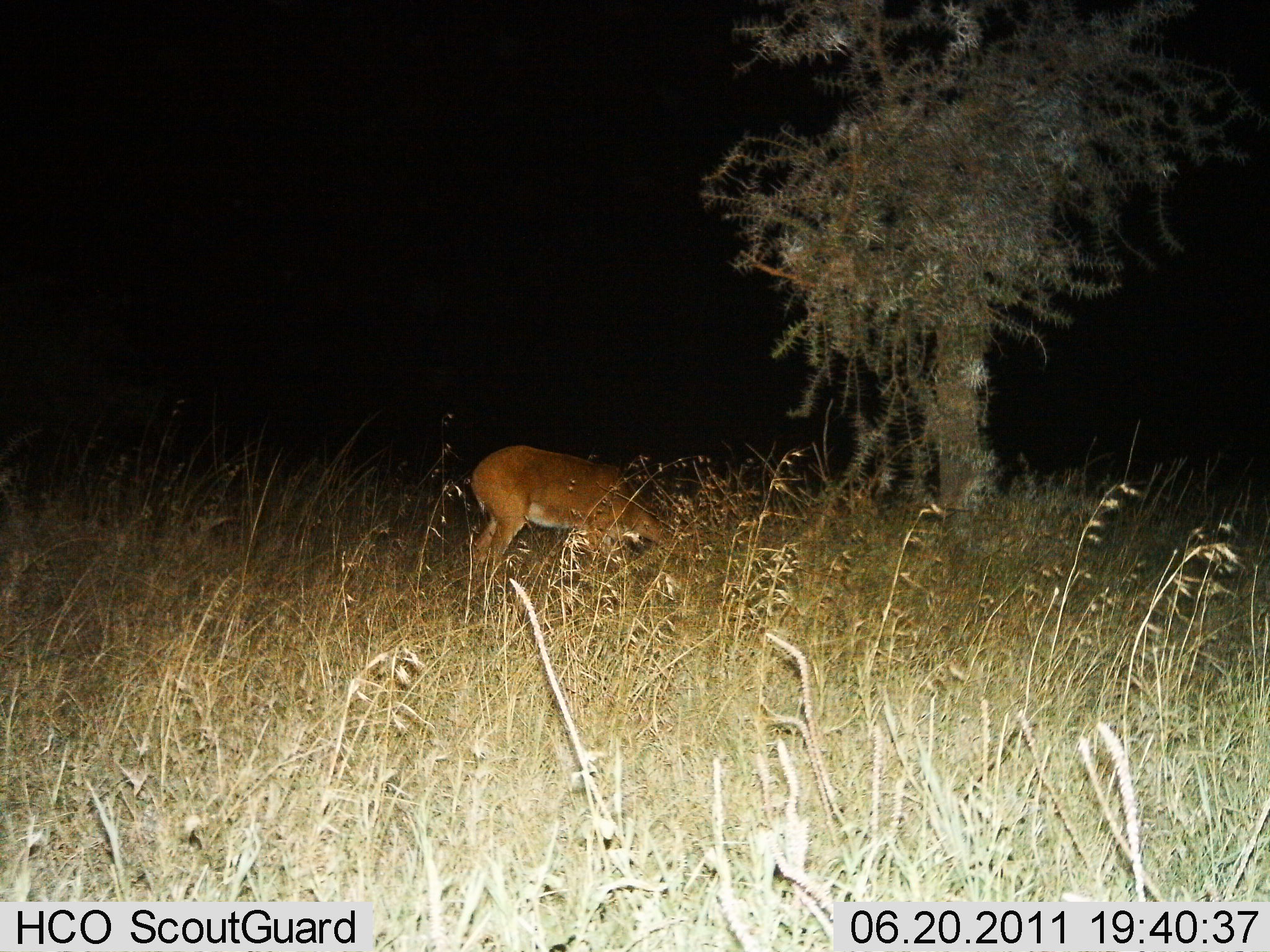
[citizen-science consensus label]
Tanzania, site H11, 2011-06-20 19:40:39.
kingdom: Animalia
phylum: Chordata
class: Mammalia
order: Artiodactyla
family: Bovidae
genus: Redunca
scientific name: Redunca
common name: reedbuck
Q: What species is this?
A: Reedbuck (Redunca).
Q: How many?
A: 1.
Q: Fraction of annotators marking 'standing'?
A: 30%.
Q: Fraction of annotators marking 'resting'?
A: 0%.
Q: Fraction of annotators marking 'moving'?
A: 0%.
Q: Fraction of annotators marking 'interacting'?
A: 0%.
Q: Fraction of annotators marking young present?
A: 0%.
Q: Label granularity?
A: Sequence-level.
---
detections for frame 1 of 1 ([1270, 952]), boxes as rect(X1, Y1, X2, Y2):
animal: rect(469, 444, 706, 597)